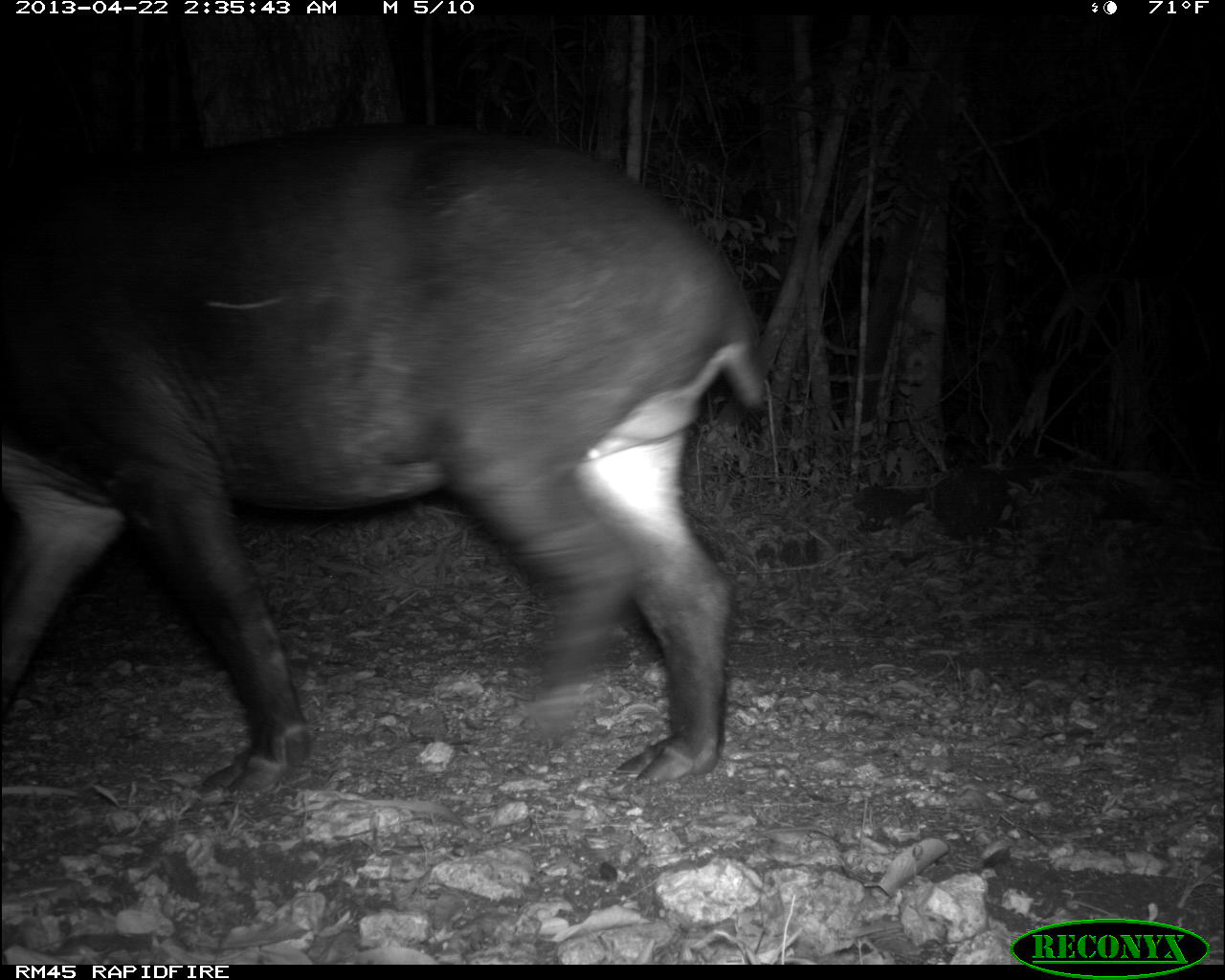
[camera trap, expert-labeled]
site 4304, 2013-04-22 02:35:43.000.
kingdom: Animalia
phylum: Chordata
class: Mammalia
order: Perissodactyla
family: Tapiridae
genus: Tapirus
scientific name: Tapirus bairdii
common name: baird's tapir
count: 1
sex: male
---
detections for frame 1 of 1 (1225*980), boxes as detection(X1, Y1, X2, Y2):
tapirus bairdii: detection(0, 125, 761, 794)